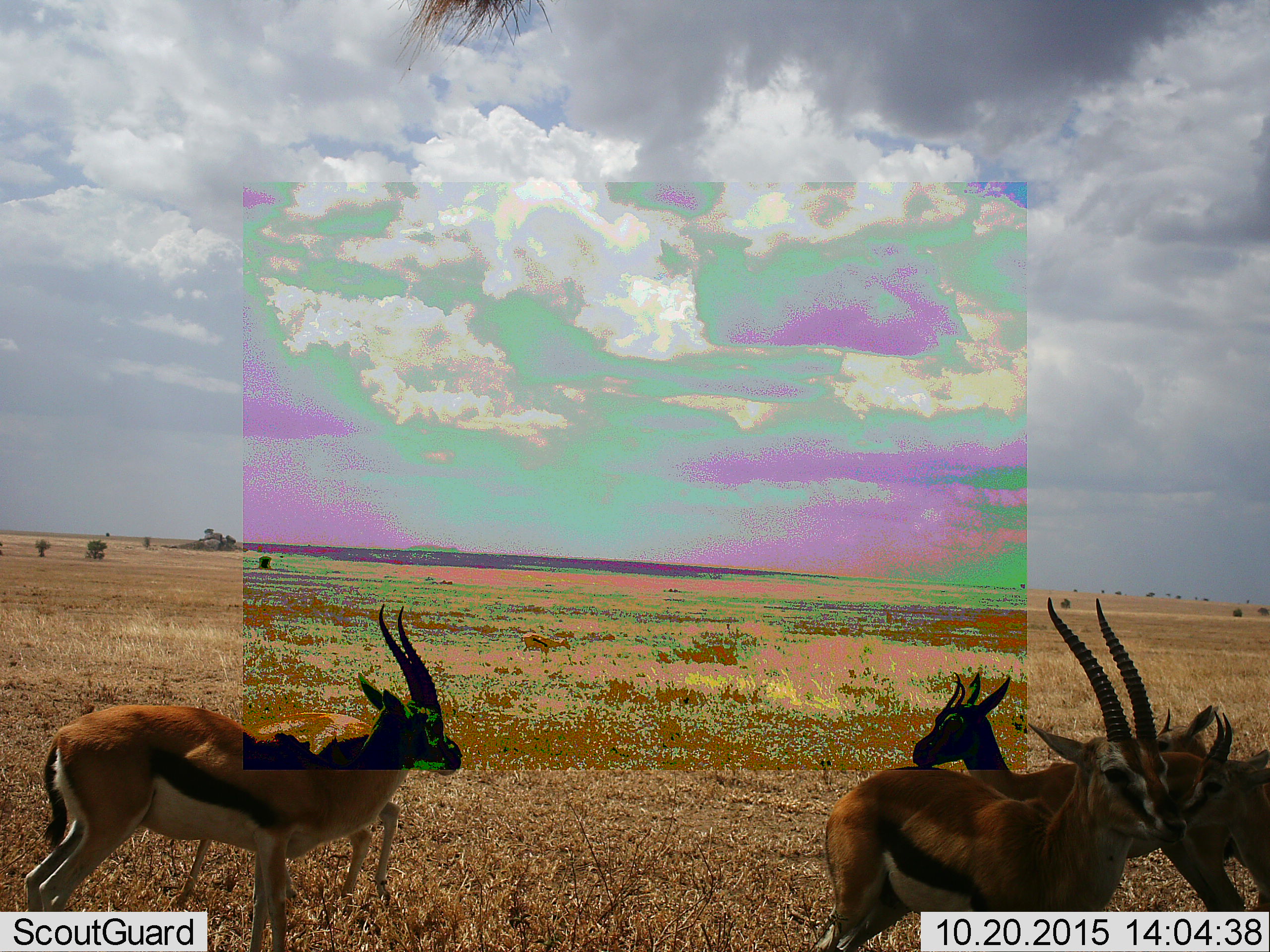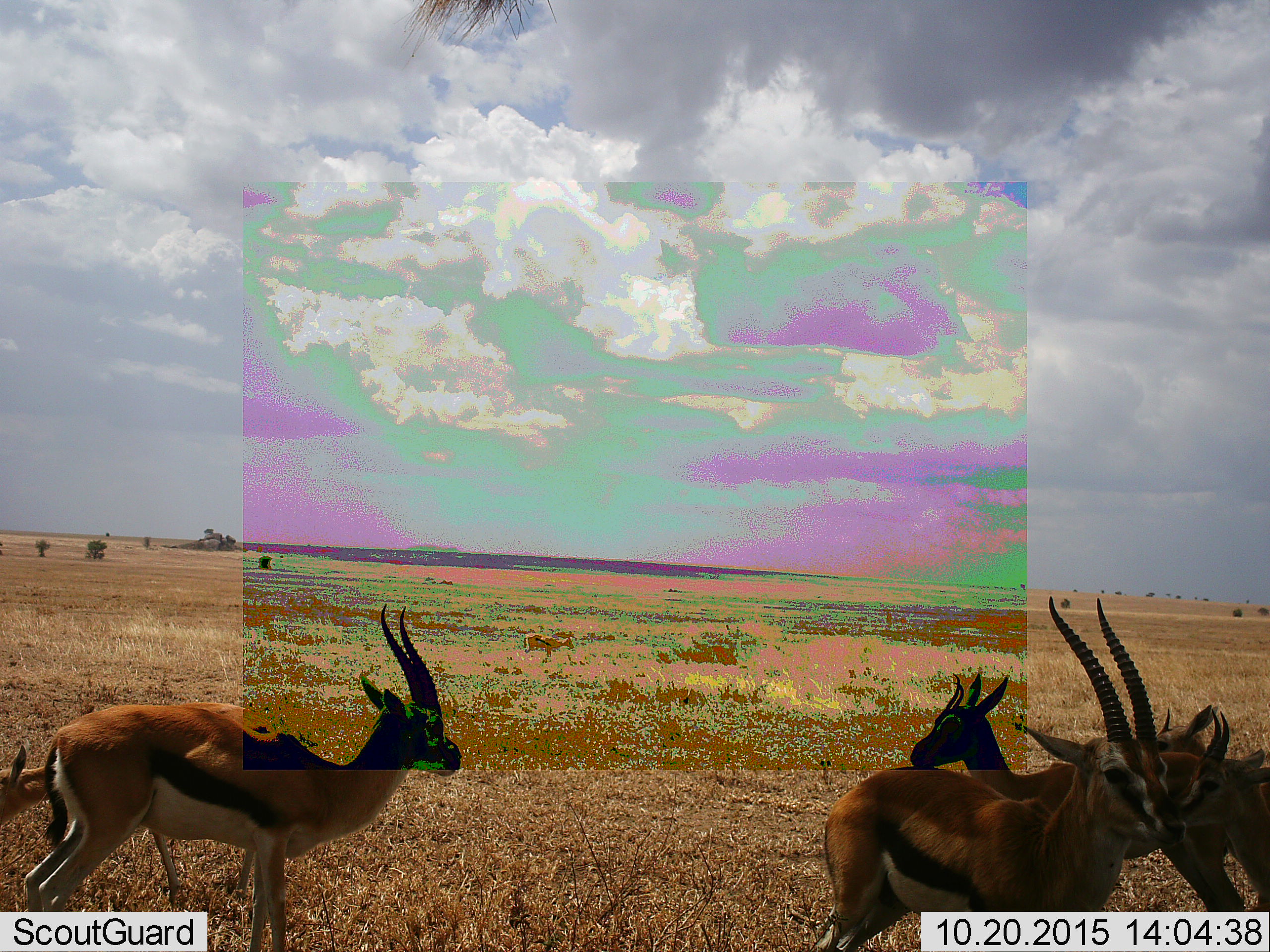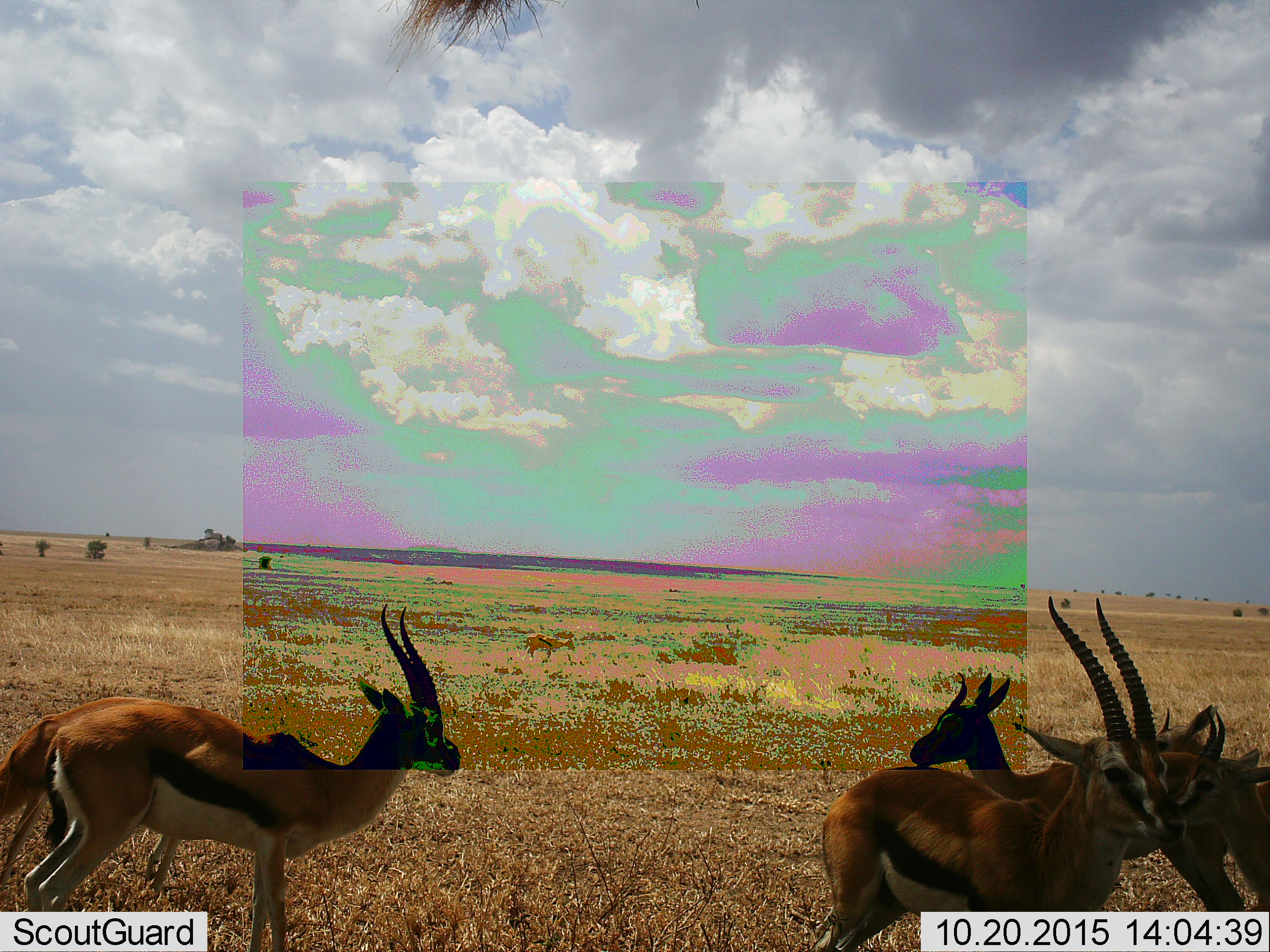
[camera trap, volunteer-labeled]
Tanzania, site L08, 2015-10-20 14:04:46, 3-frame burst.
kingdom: Animalia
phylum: Chordata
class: Mammalia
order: Artiodactyla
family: Bovidae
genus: Eudorcas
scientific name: Eudorcas thomsonii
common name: thomson's gazelle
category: gazellethomsons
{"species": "gazellethomsons (thomson's gazelle) (Eudorcas thomsonii)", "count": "6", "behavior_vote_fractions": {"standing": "89%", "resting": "0%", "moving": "56%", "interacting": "22%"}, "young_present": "11%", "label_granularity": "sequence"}